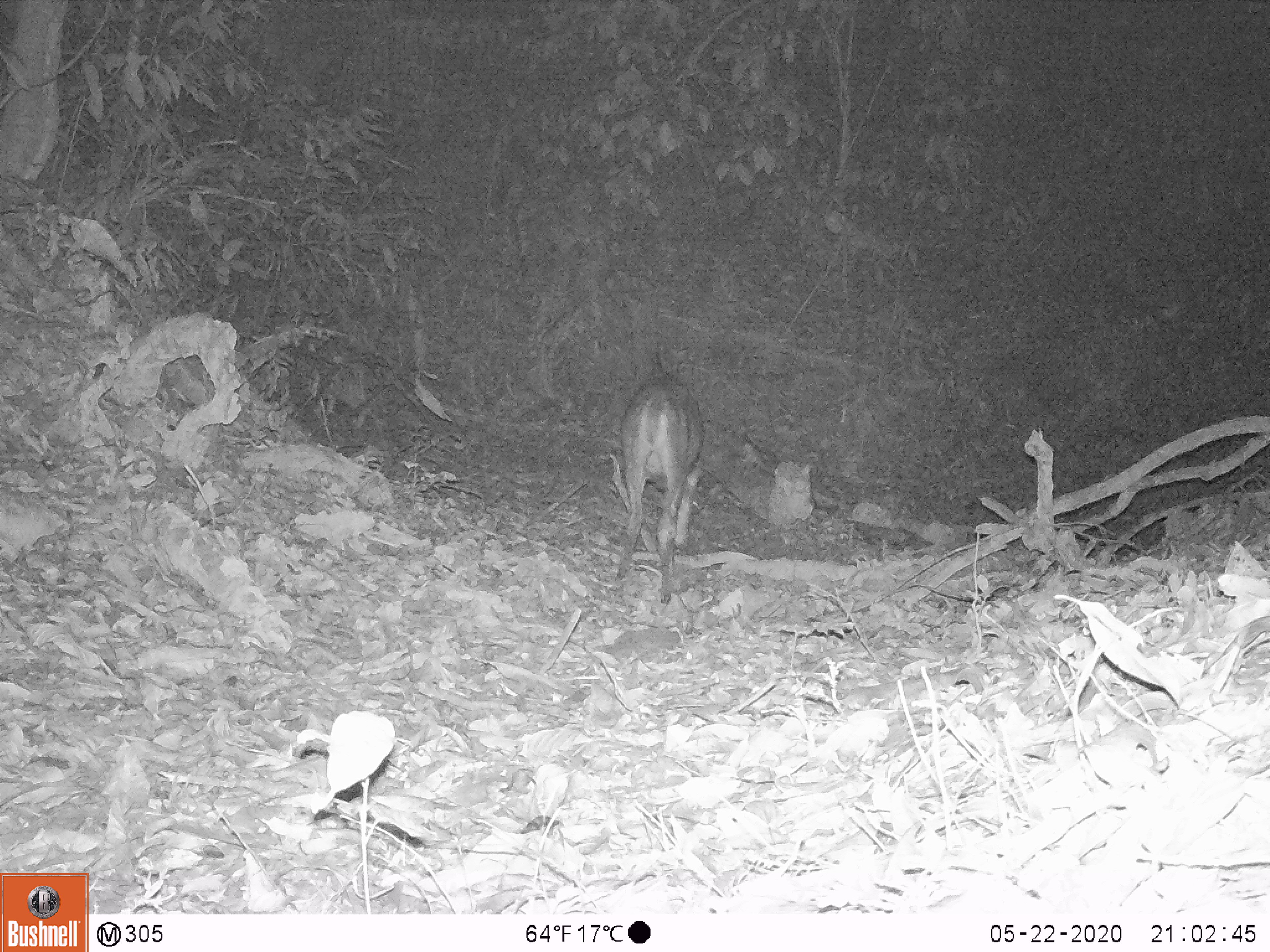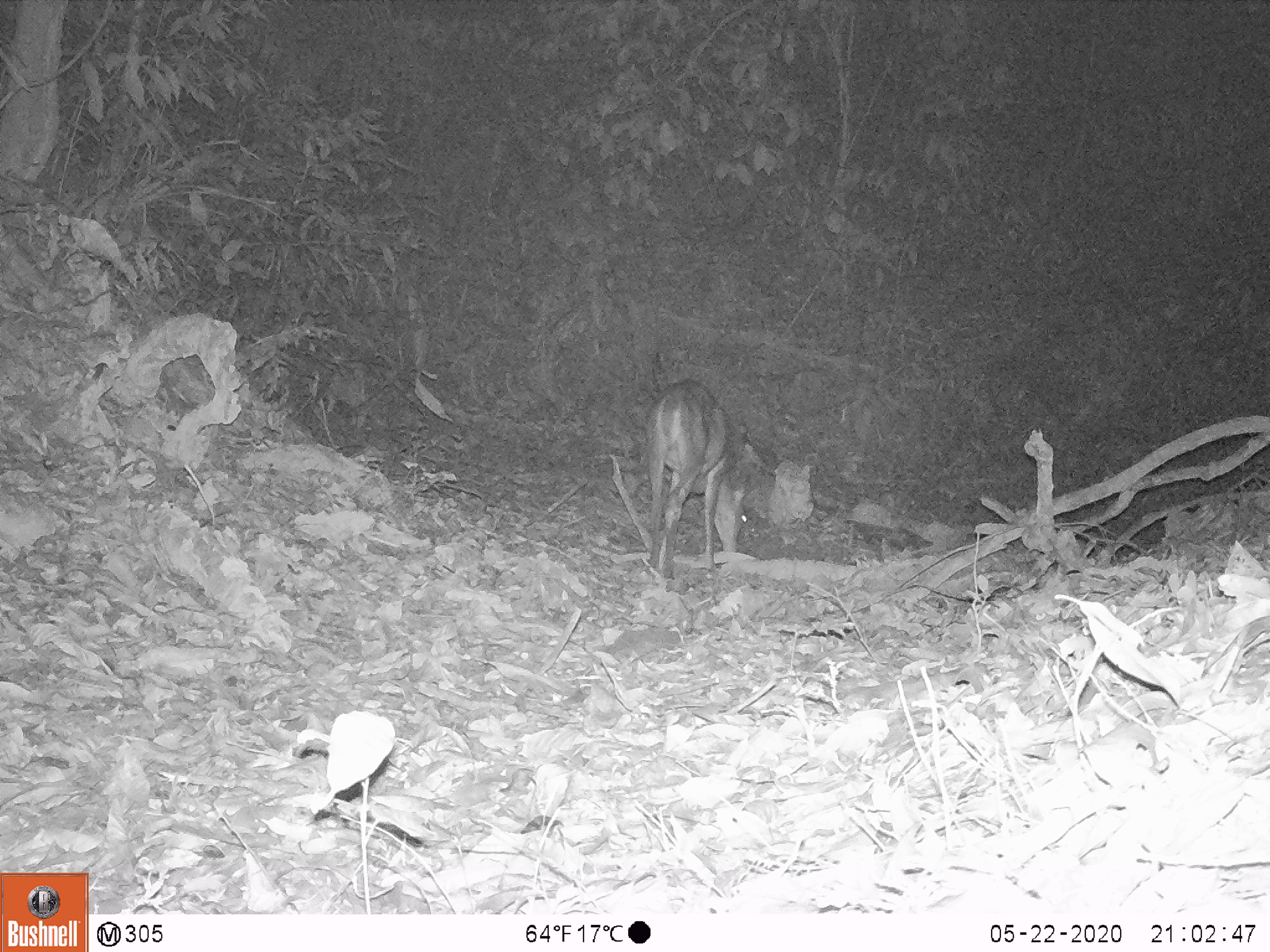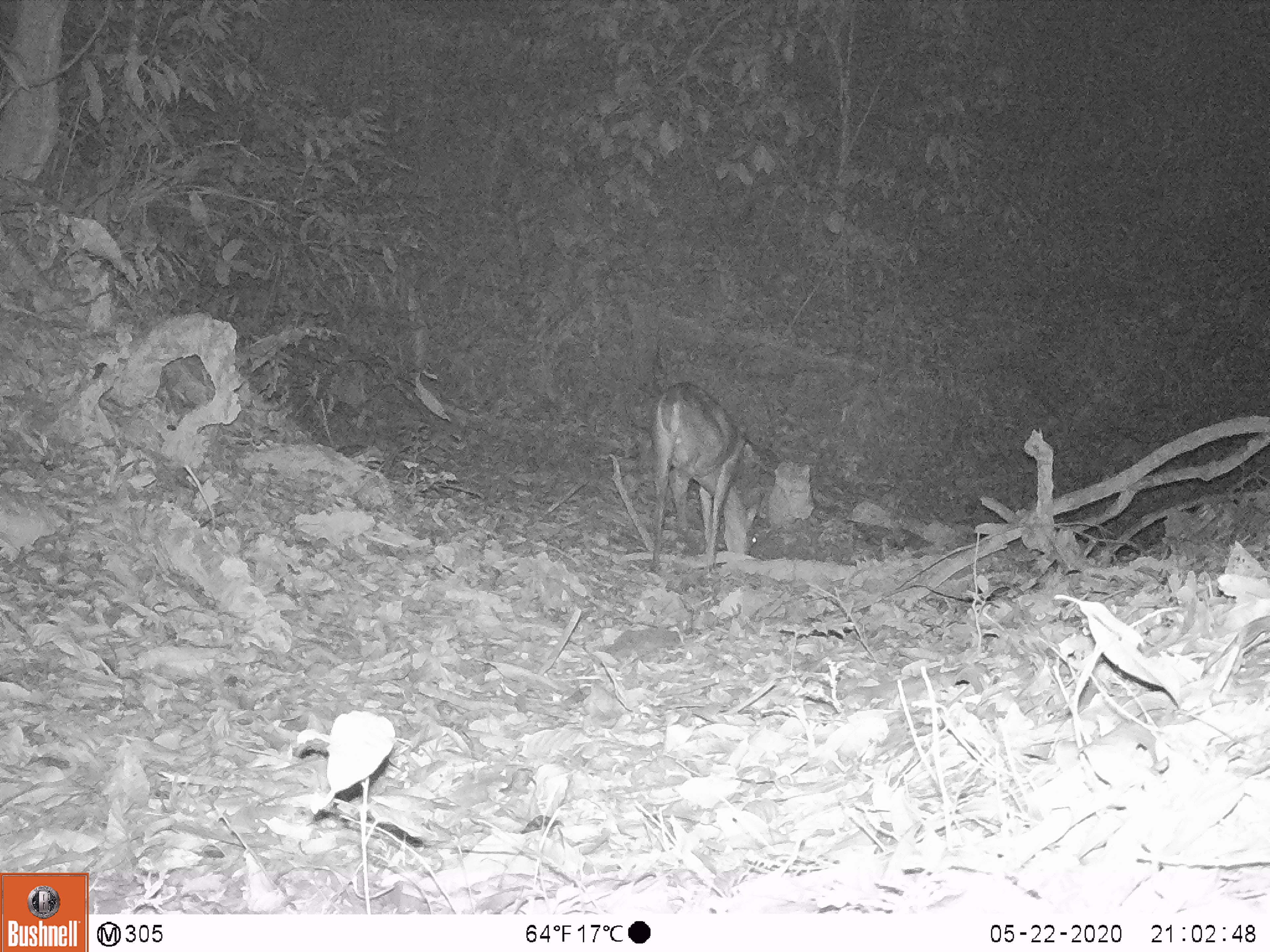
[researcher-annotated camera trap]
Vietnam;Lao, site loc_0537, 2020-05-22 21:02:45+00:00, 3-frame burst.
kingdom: Animalia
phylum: Chordata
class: Mammalia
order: Artiodactyla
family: Cervidae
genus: Muntiacus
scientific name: Muntiacus vuquangensis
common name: large-antlered muntjac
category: large antlered muntjac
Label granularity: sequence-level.